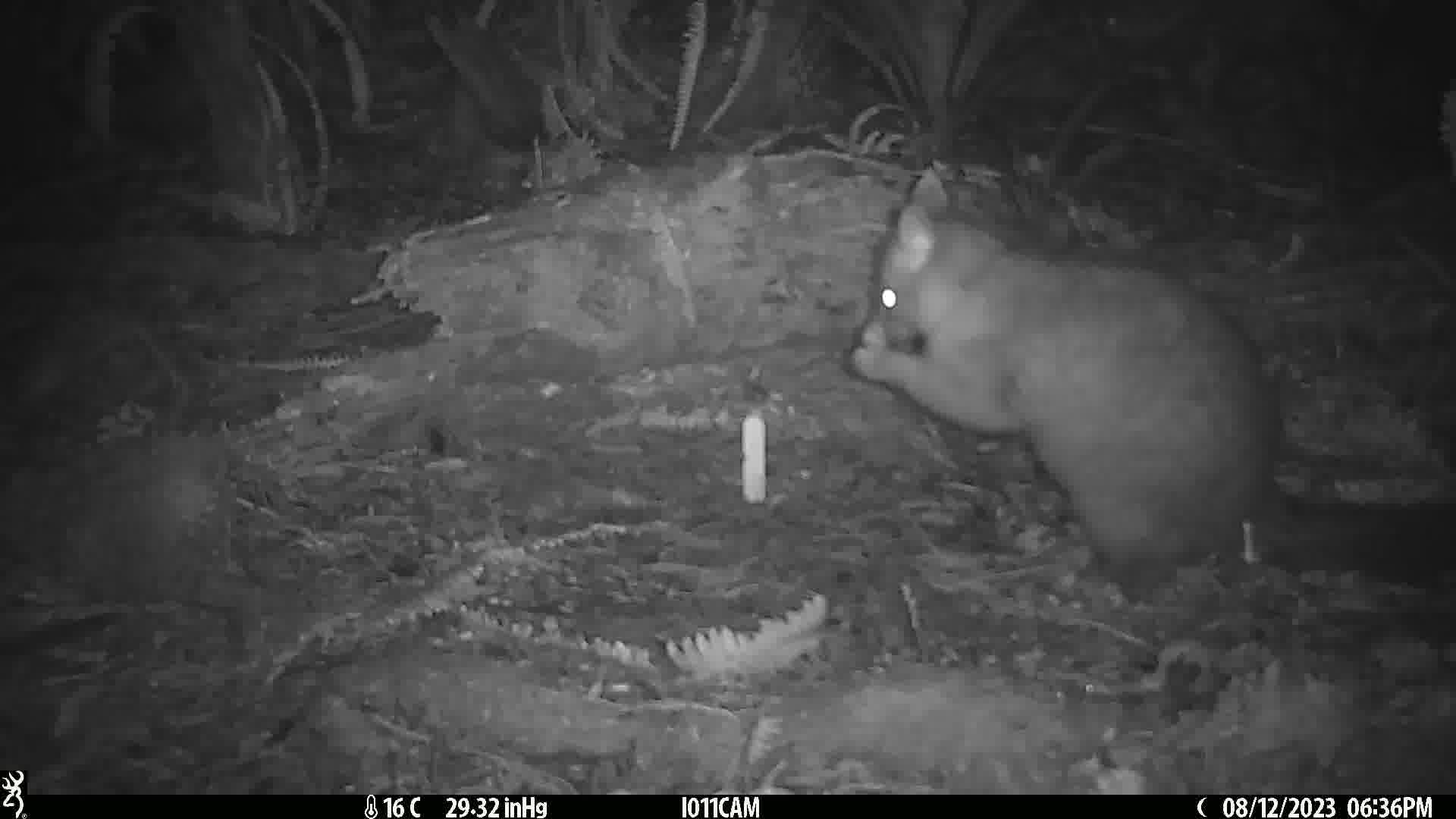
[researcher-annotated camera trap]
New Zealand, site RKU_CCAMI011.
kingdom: Animalia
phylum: Chordata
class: Mammalia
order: Diprotodontia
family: Phalangeridae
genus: Trichosurus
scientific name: Trichosurus vulpecula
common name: common brushtail possum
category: possum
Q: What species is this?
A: Possum (common brushtail possum) (Trichosurus vulpecula).